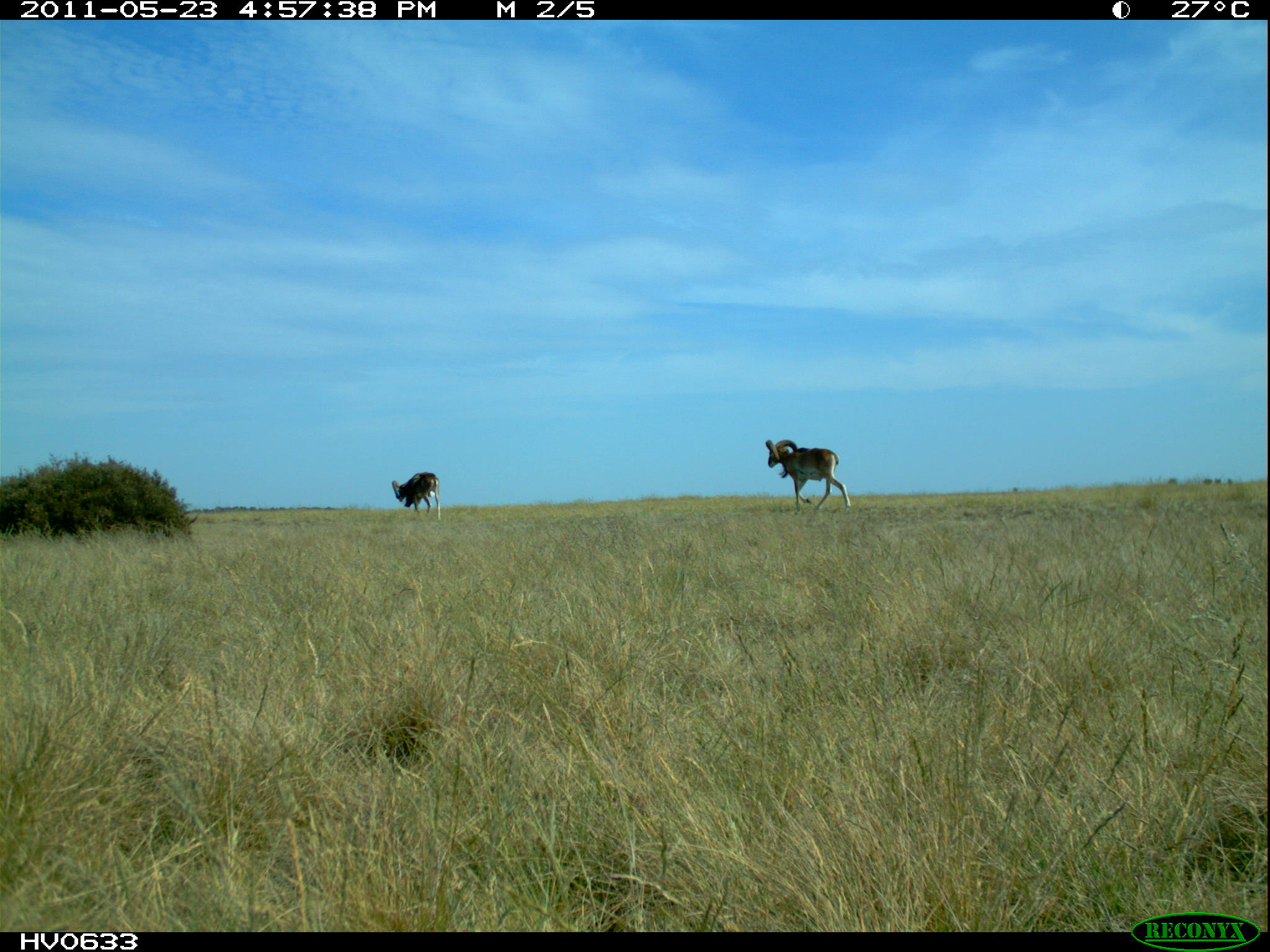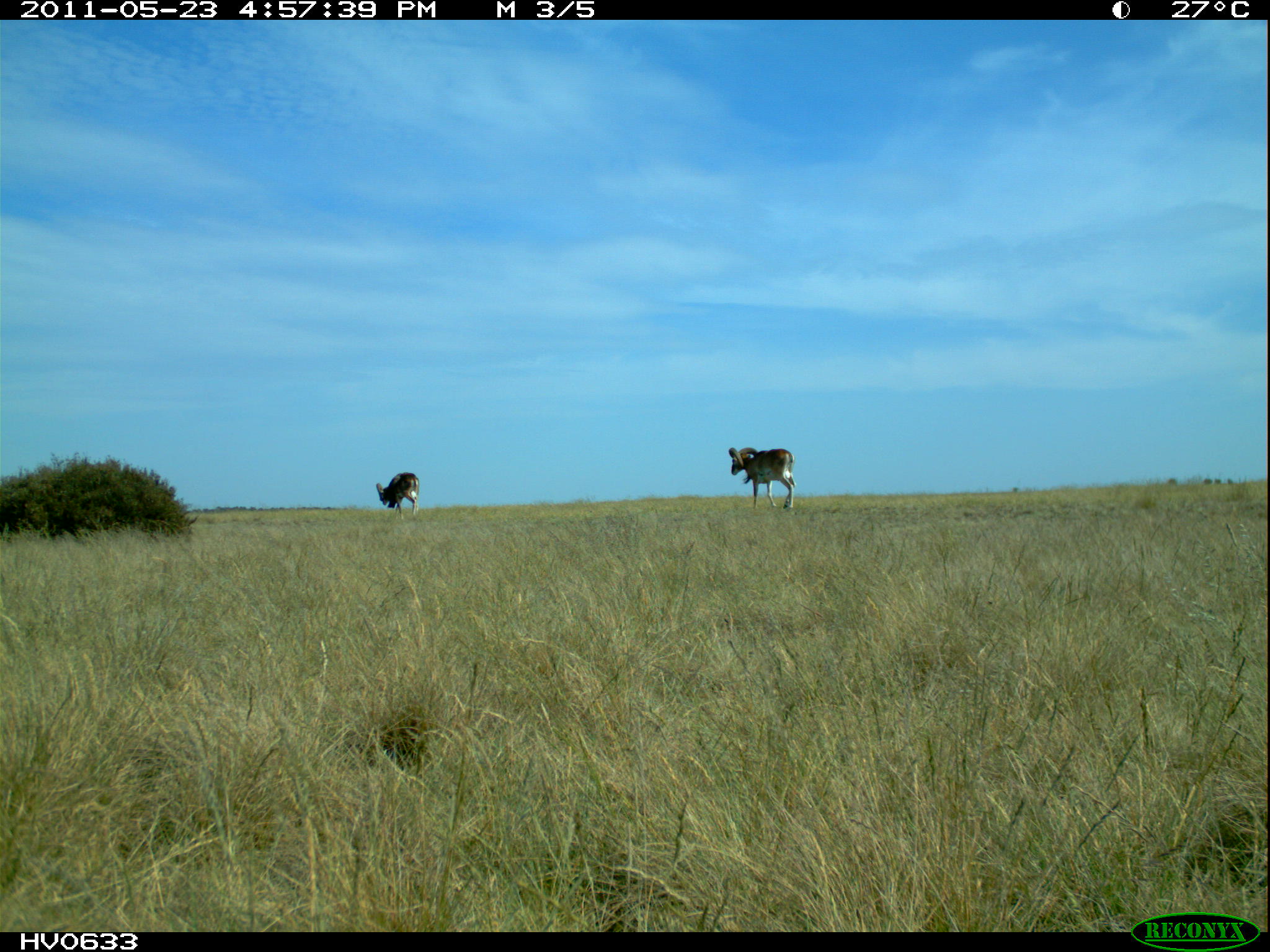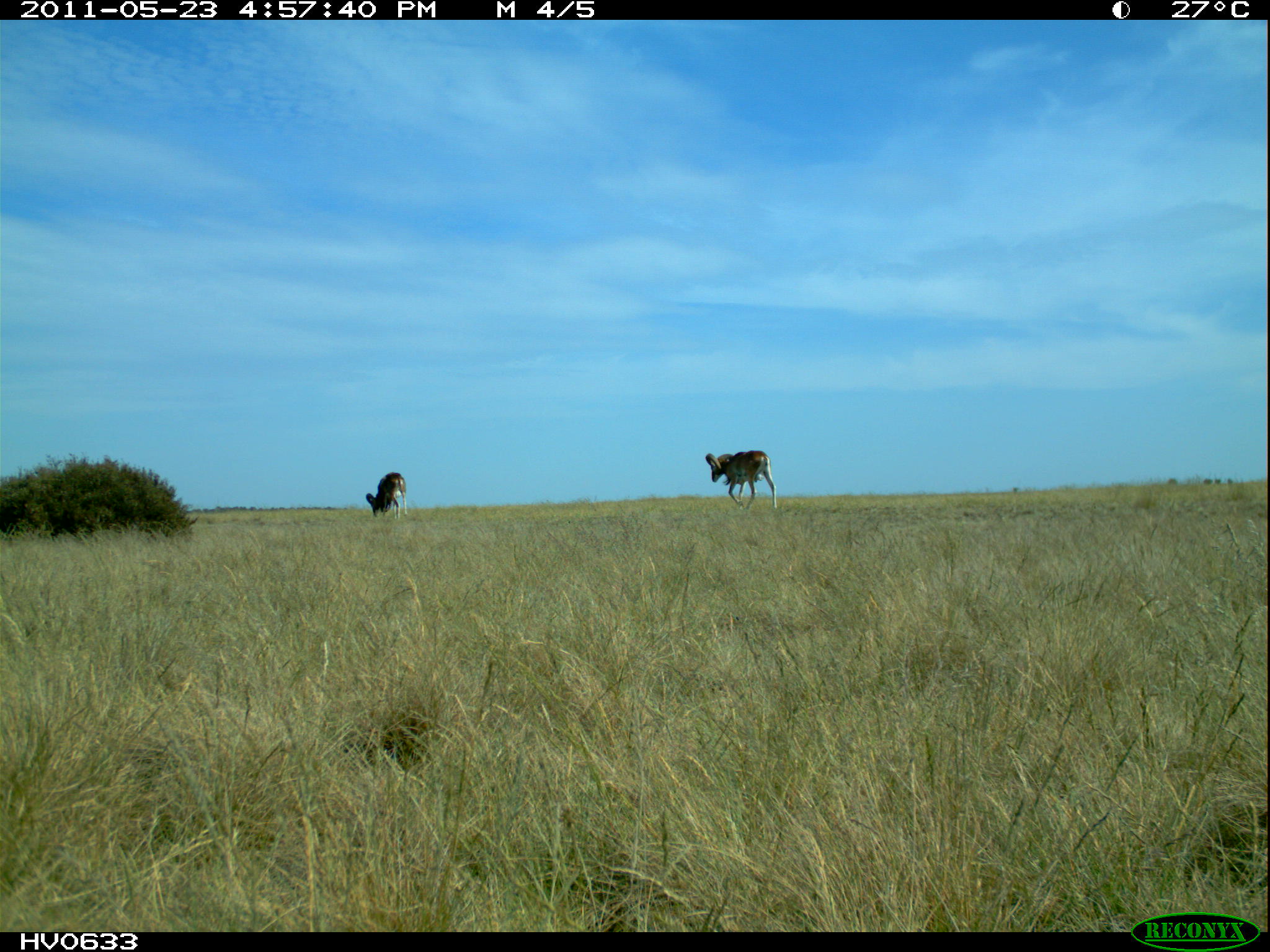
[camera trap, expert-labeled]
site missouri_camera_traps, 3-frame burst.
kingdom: Animalia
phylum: Chordata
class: Mammalia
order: Artiodactyla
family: Bovidae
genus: Ovis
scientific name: Ovis ammon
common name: mouflon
Mouflon (Ovis ammon). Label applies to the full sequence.